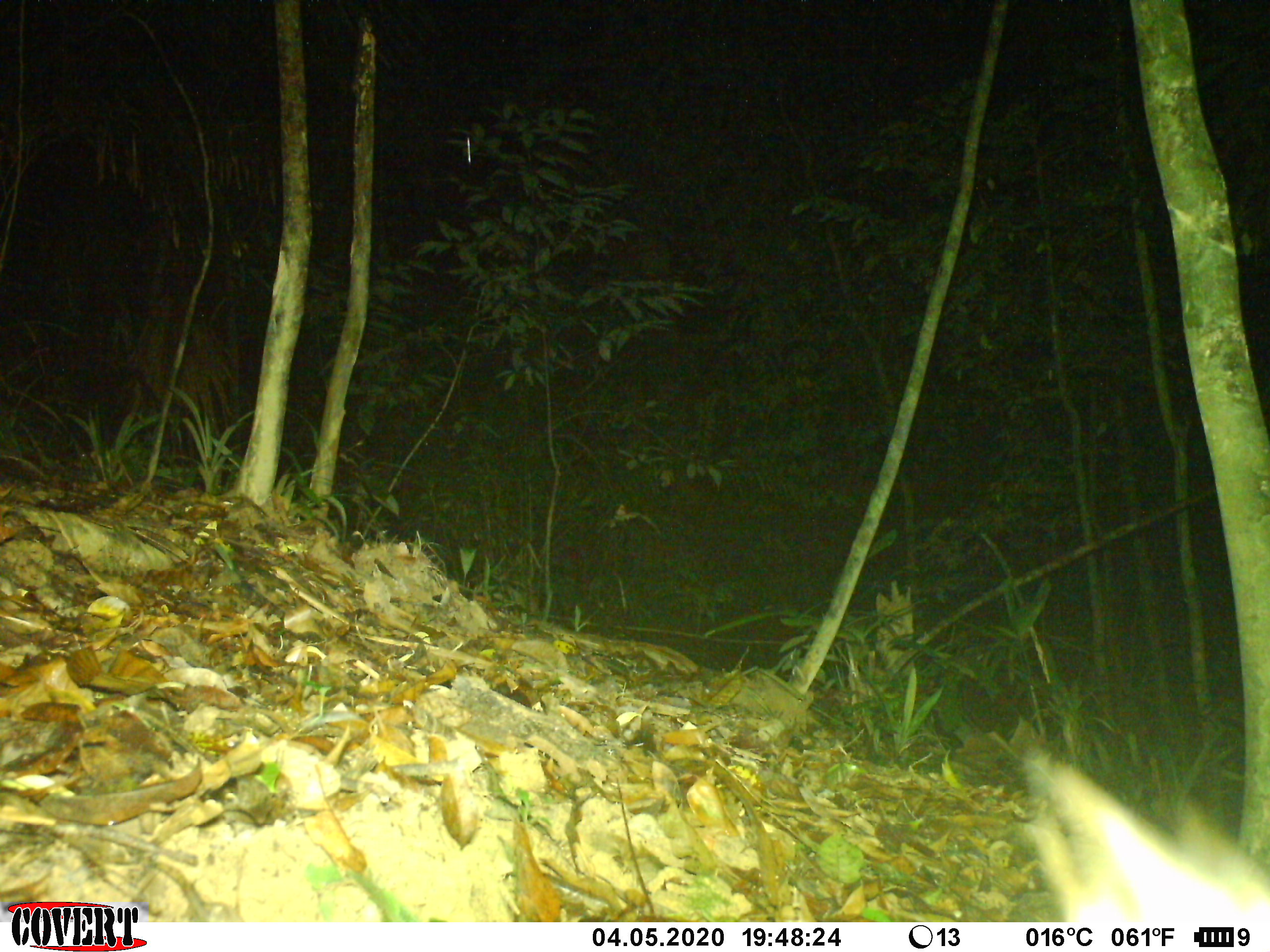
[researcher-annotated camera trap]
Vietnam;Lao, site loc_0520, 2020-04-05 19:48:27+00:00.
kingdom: Animalia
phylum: Chordata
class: Mammalia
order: Carnivora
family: Viverridae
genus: Paguma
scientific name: Paguma larvata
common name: masked palm civet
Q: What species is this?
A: Masked palm civet (Paguma larvata).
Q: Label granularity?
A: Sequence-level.